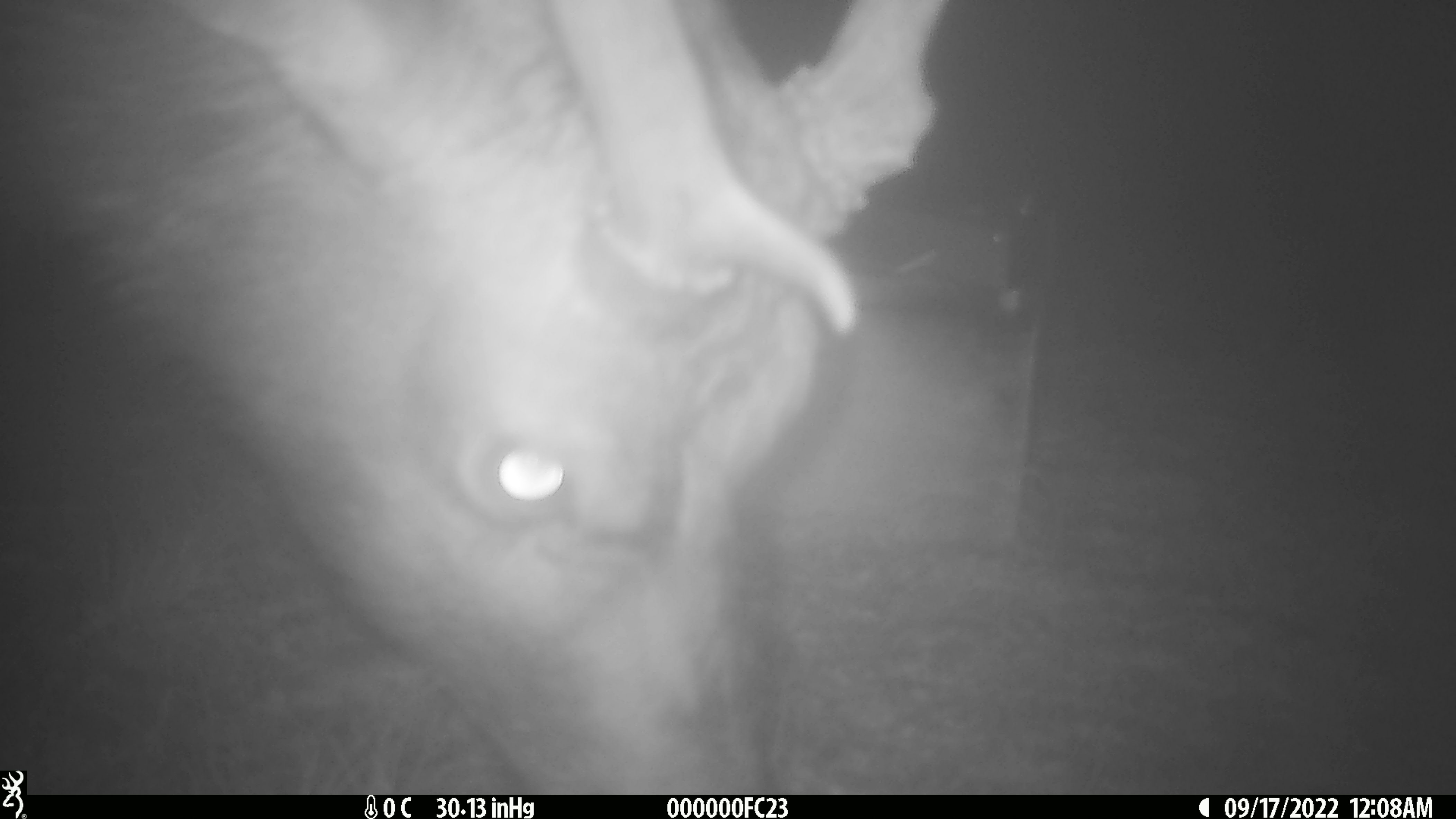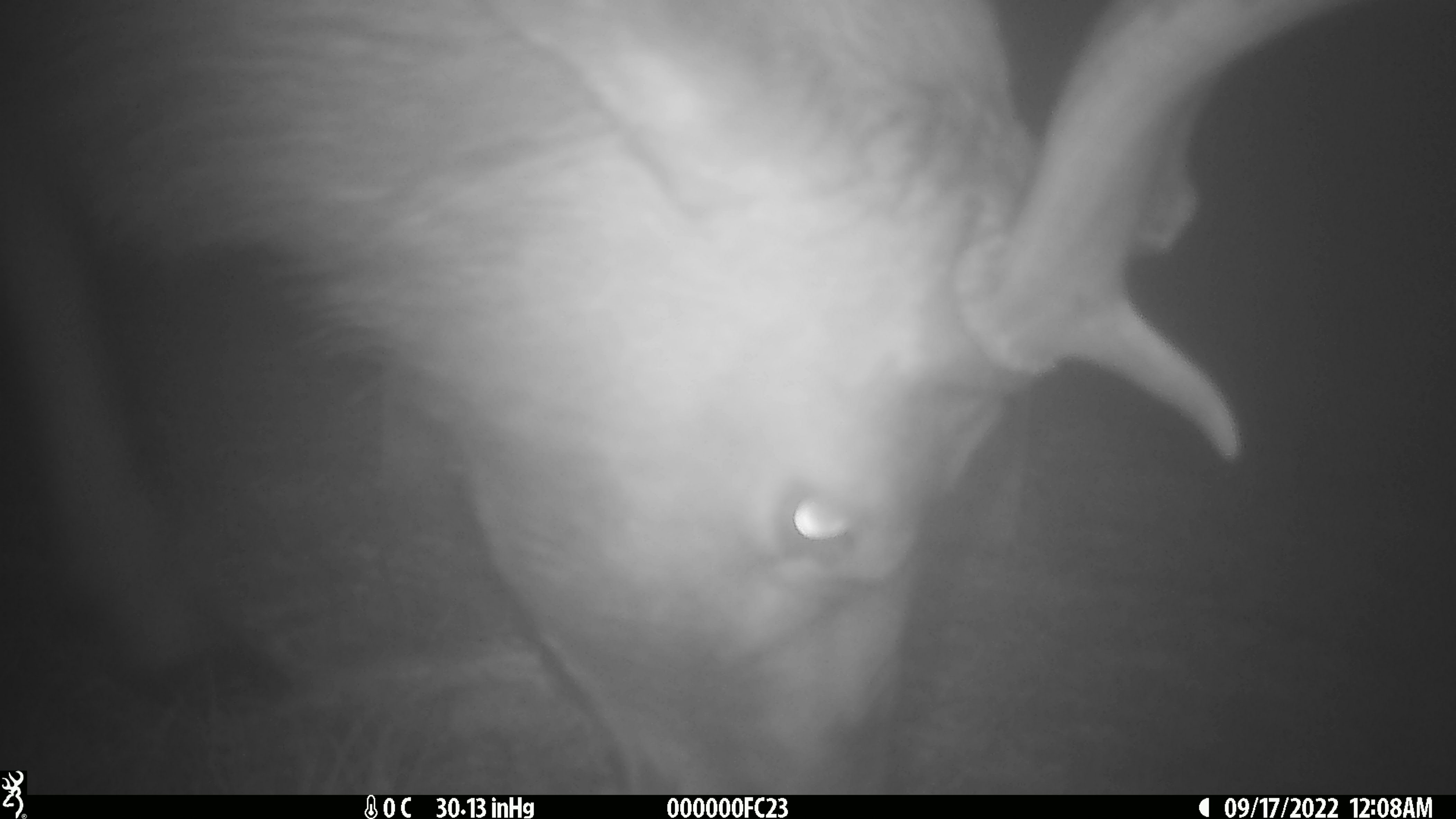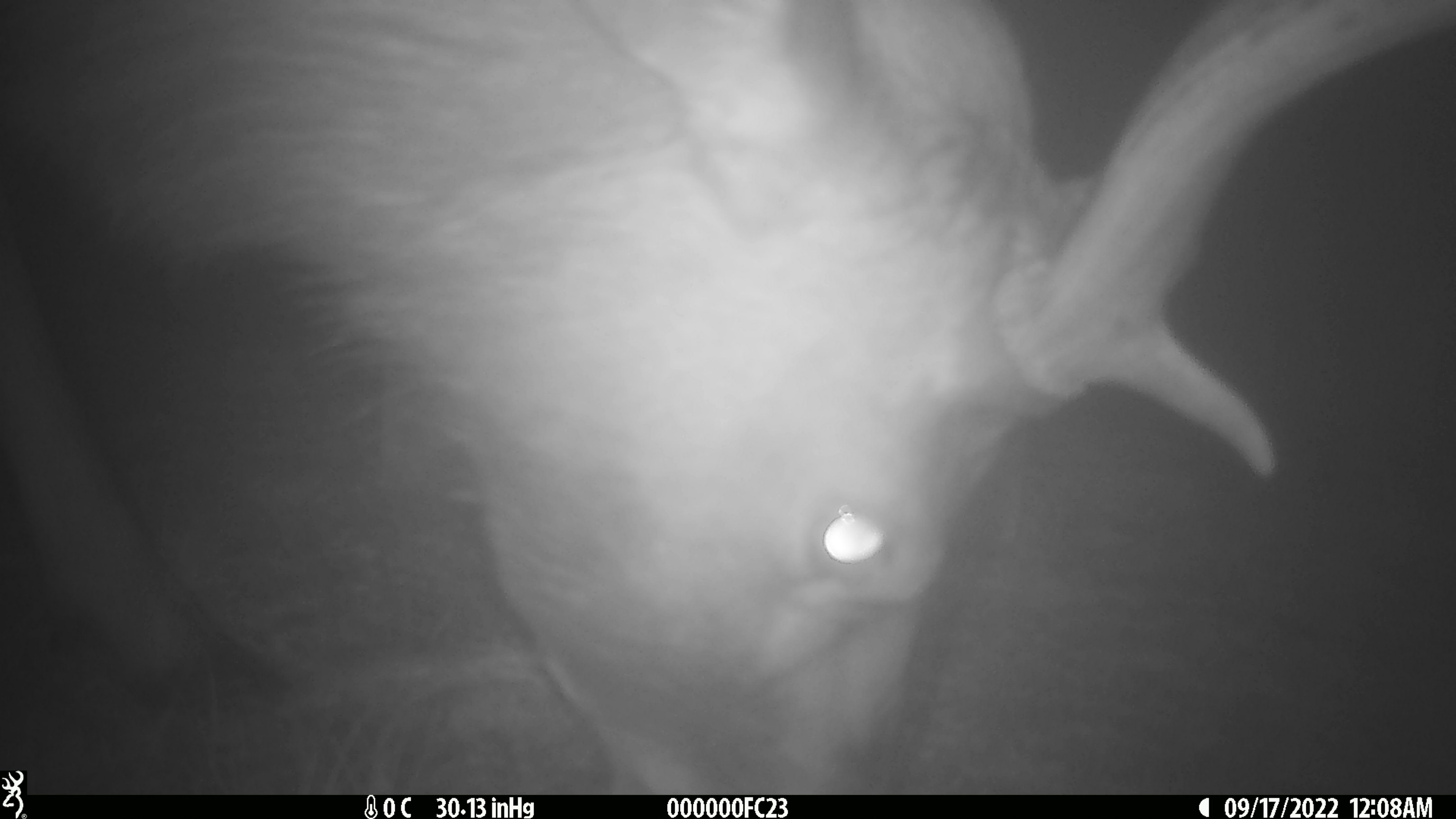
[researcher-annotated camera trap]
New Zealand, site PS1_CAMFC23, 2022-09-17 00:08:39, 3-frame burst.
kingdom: Animalia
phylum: Chordata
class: Mammalia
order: Artiodactyla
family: Cervidae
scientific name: Cervidae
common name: deer